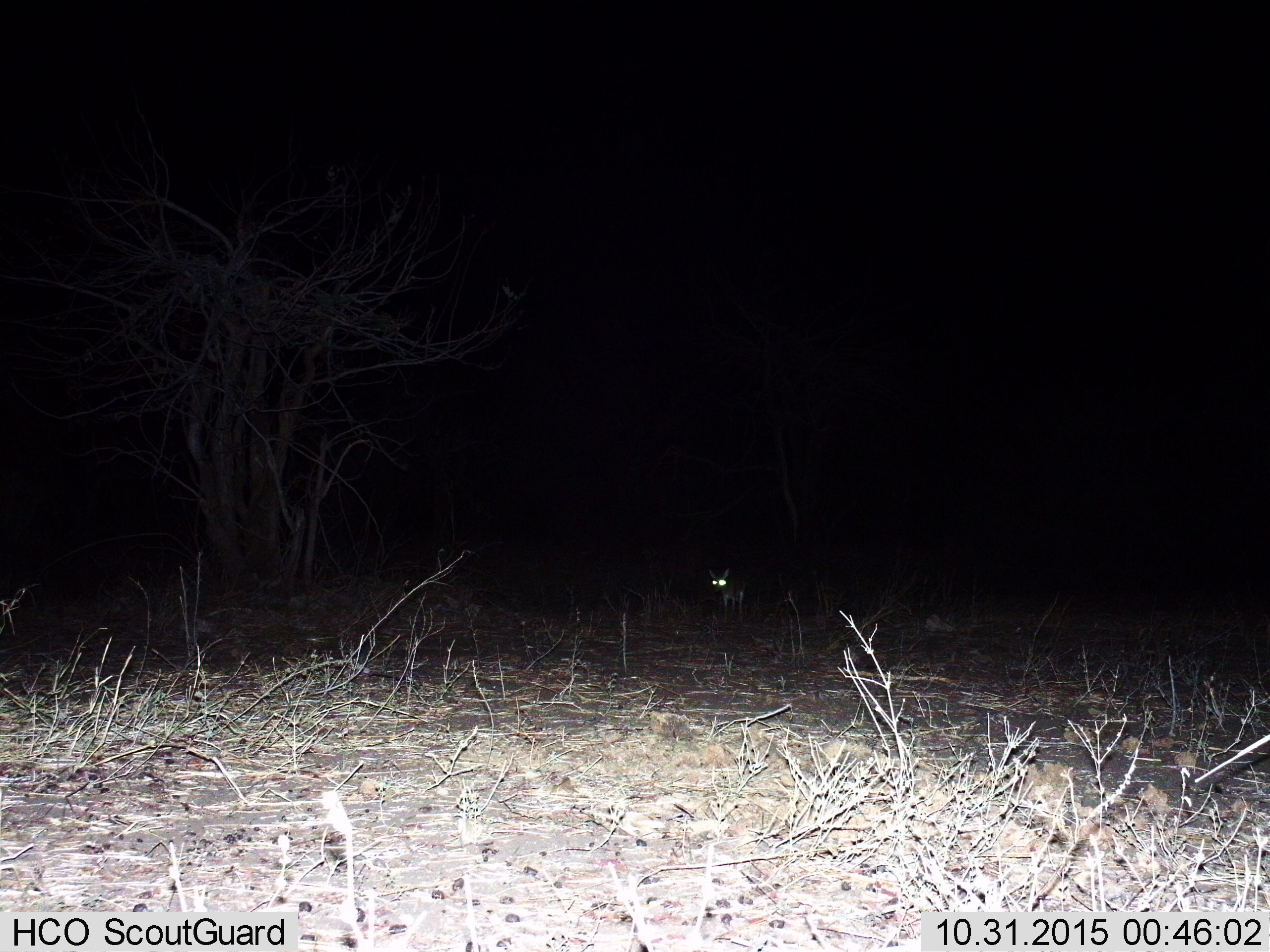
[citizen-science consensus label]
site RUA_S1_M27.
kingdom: Animalia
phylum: Chordata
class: Mammalia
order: Artiodactyla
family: Bovidae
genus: Sylvicapra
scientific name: Sylvicapra grimmia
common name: common duiker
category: duikercommongrey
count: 1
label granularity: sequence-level